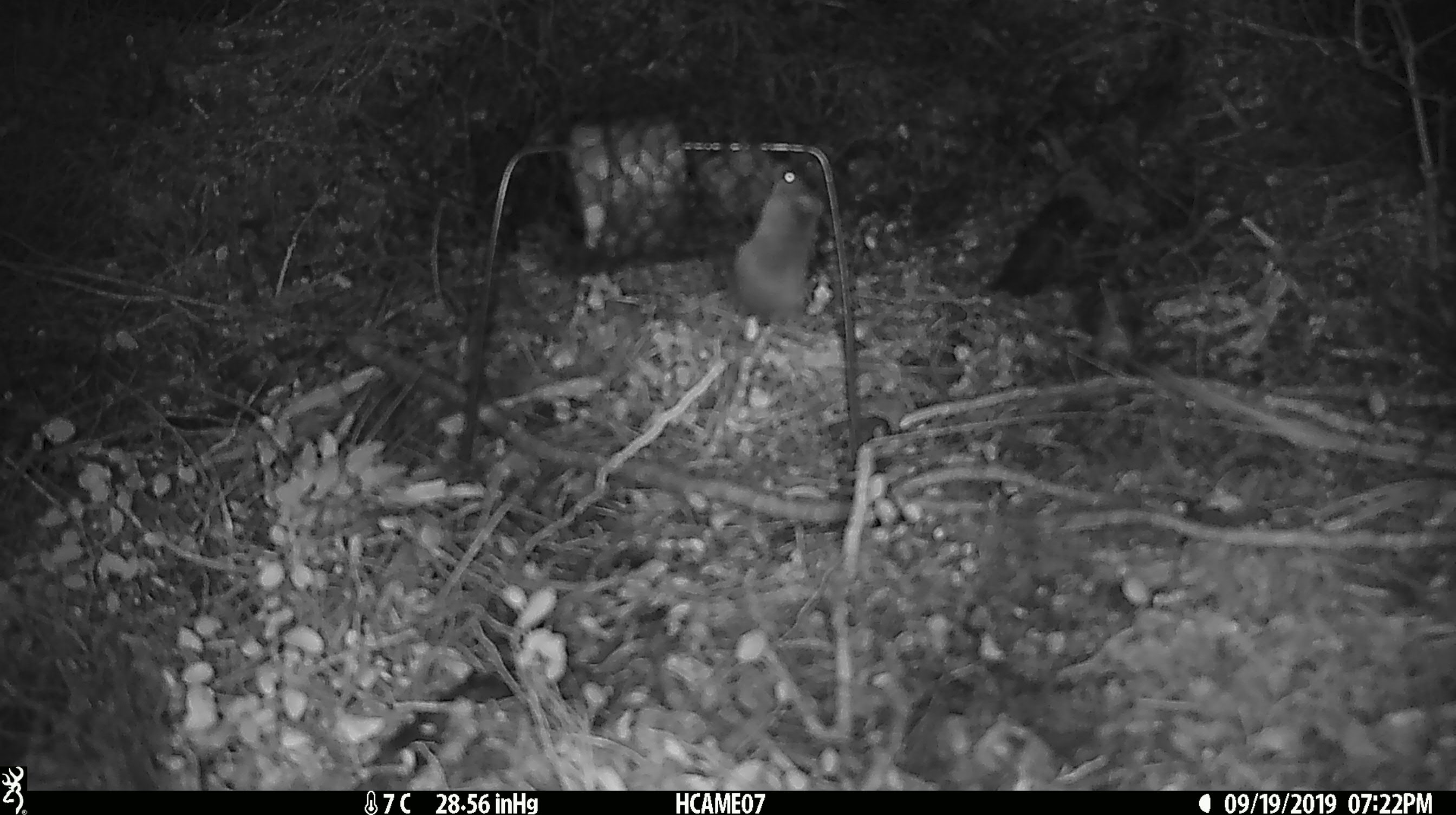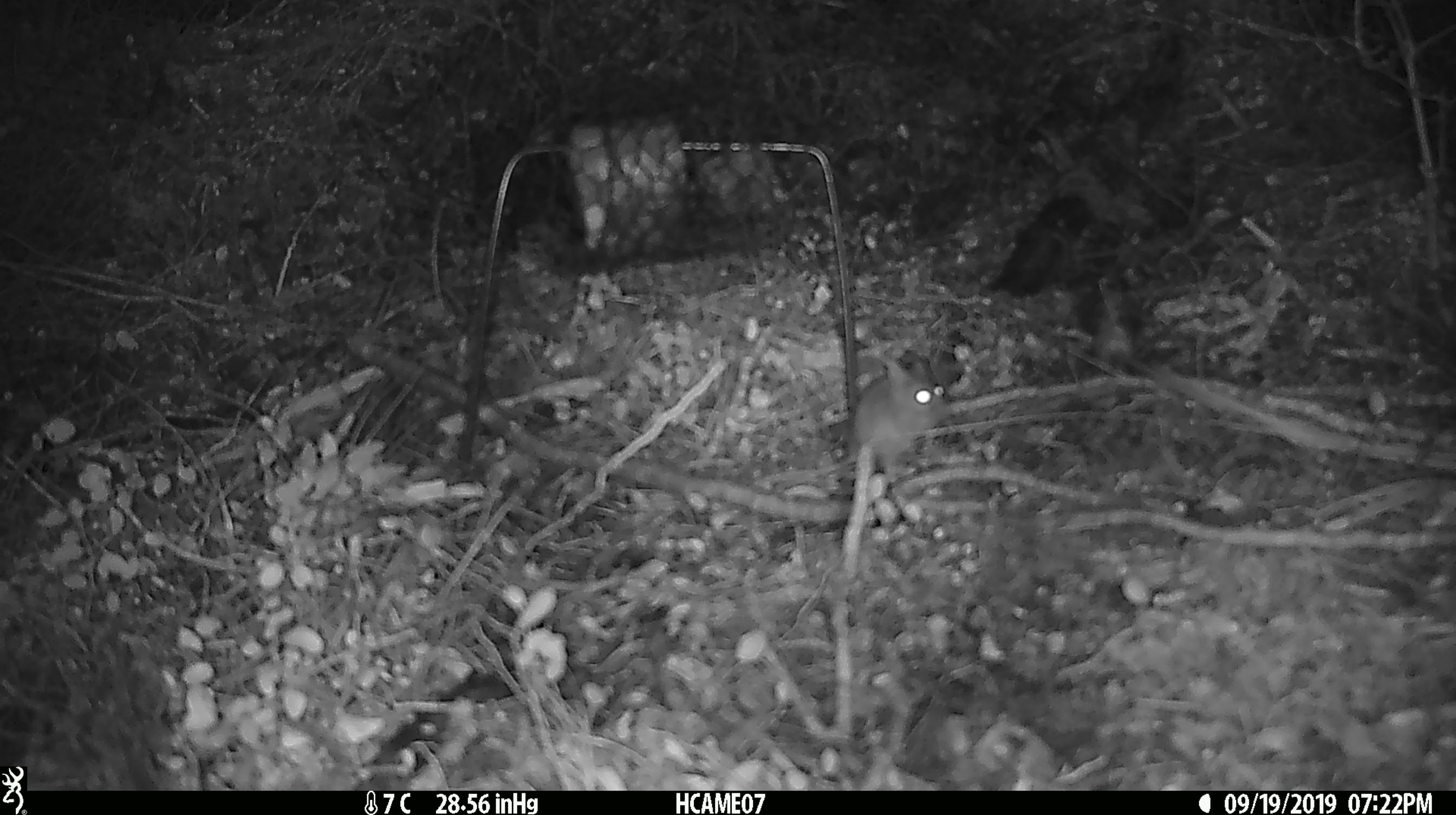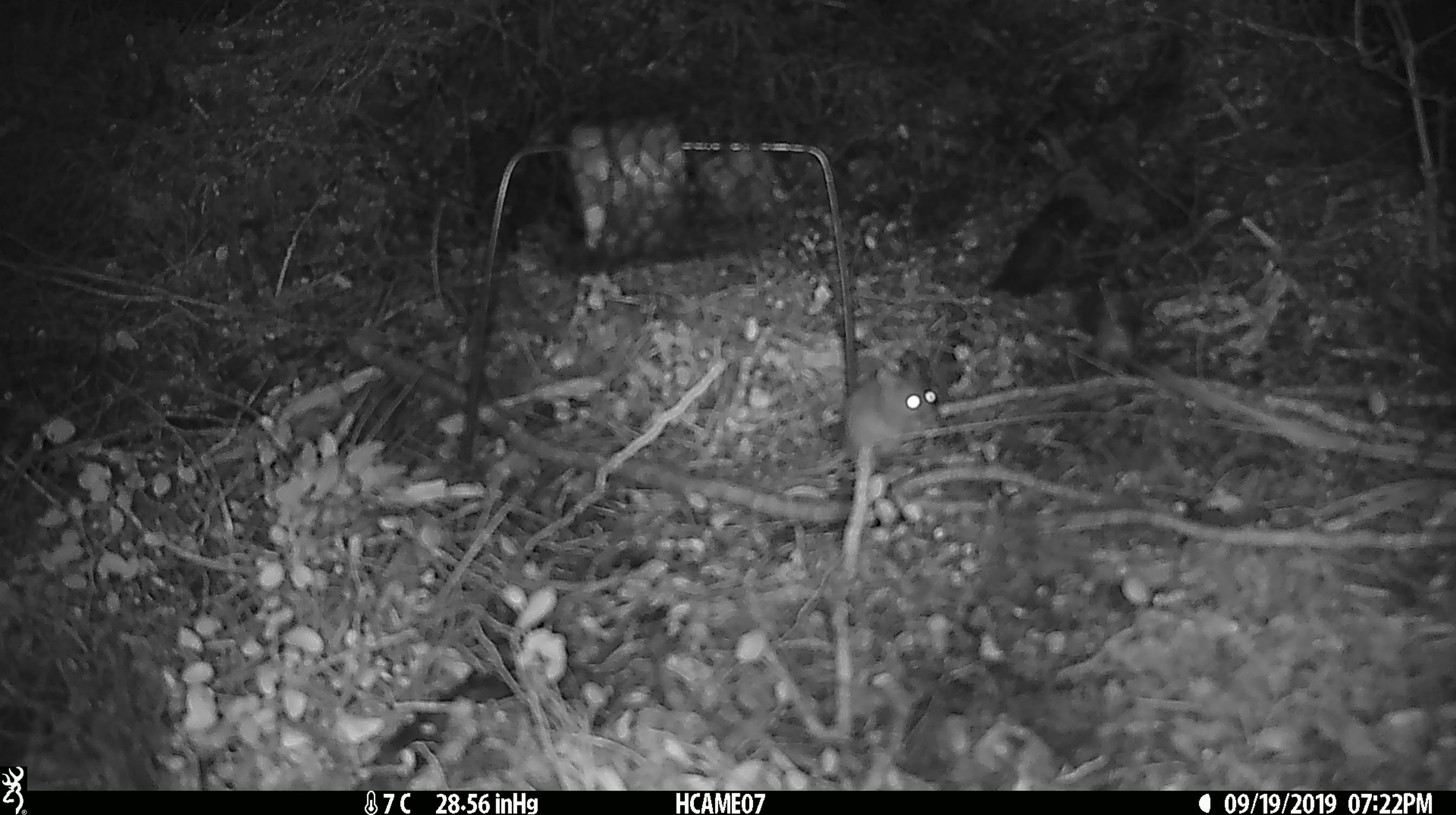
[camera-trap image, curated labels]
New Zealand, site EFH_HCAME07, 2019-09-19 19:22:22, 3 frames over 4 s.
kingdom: Animalia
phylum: Chordata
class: Mammalia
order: Rodentia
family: Muridae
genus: Mus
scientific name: Mus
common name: mouse